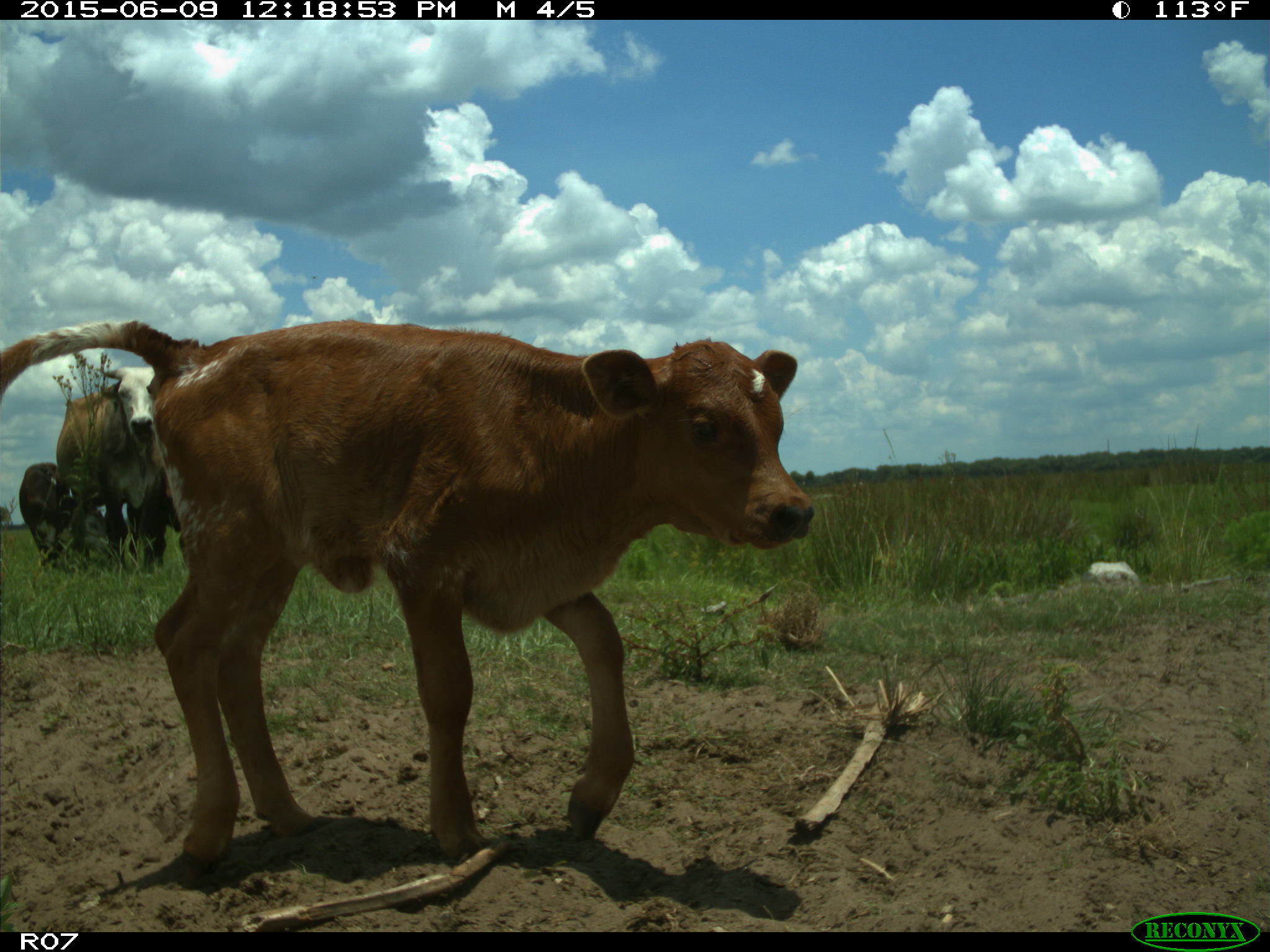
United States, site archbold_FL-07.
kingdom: Animalia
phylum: Chordata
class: Mammalia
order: Artiodactyla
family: Bovidae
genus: Bos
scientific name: Bos taurus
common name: domestic cow